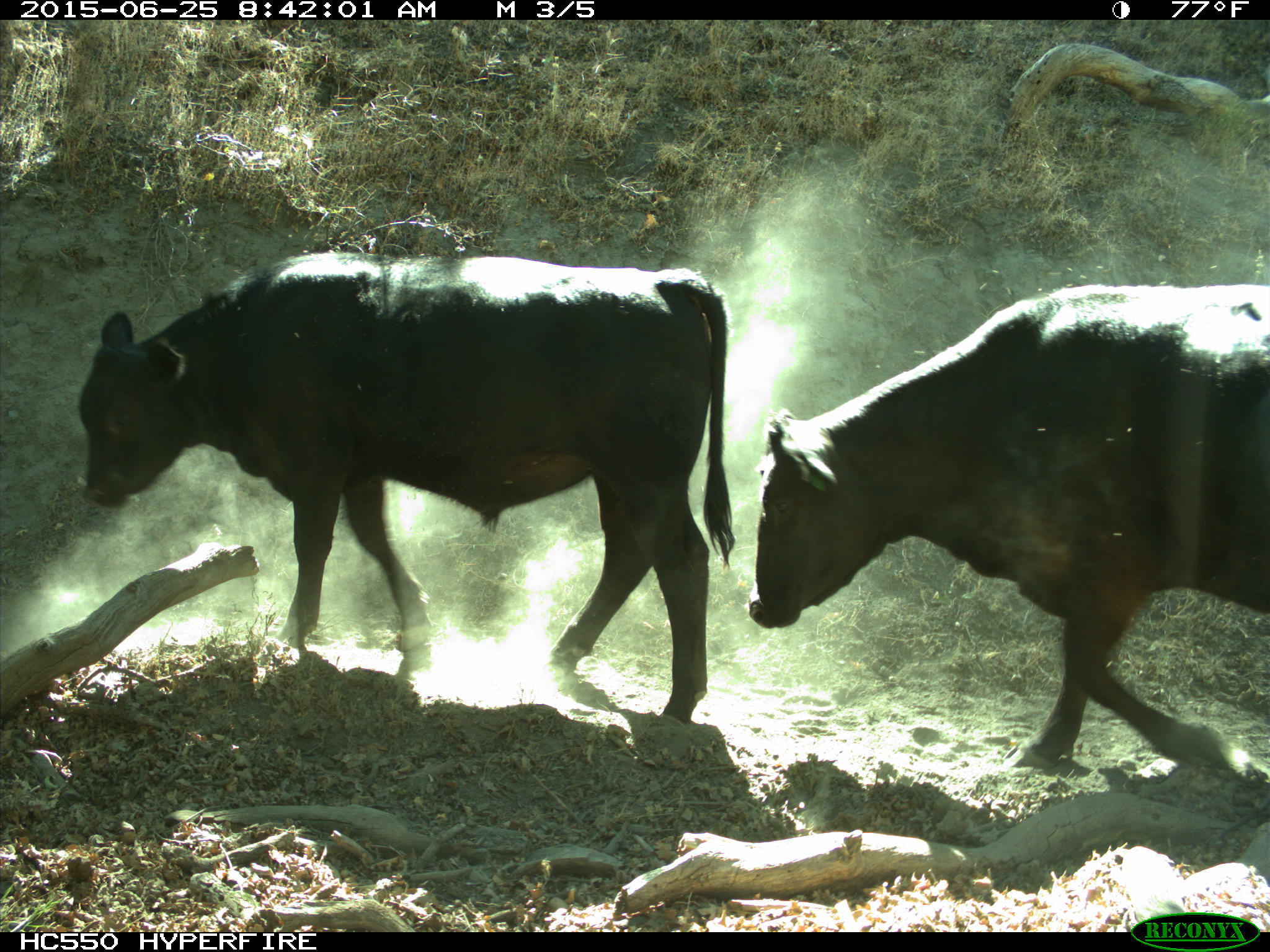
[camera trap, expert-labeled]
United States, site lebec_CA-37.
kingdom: Animalia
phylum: Chordata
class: Mammalia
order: Artiodactyla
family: Bovidae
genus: Bos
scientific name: Bos taurus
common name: domestic cow